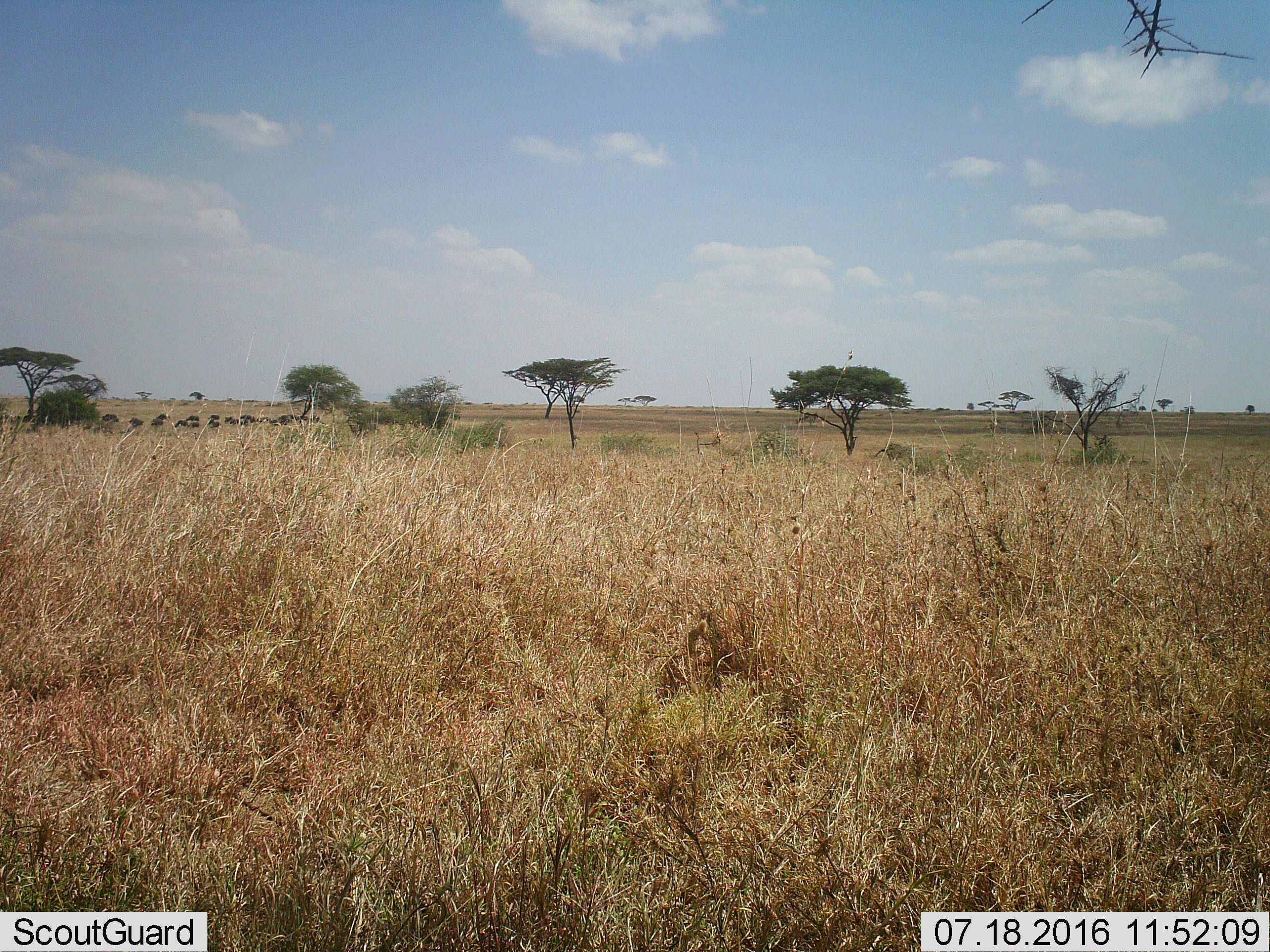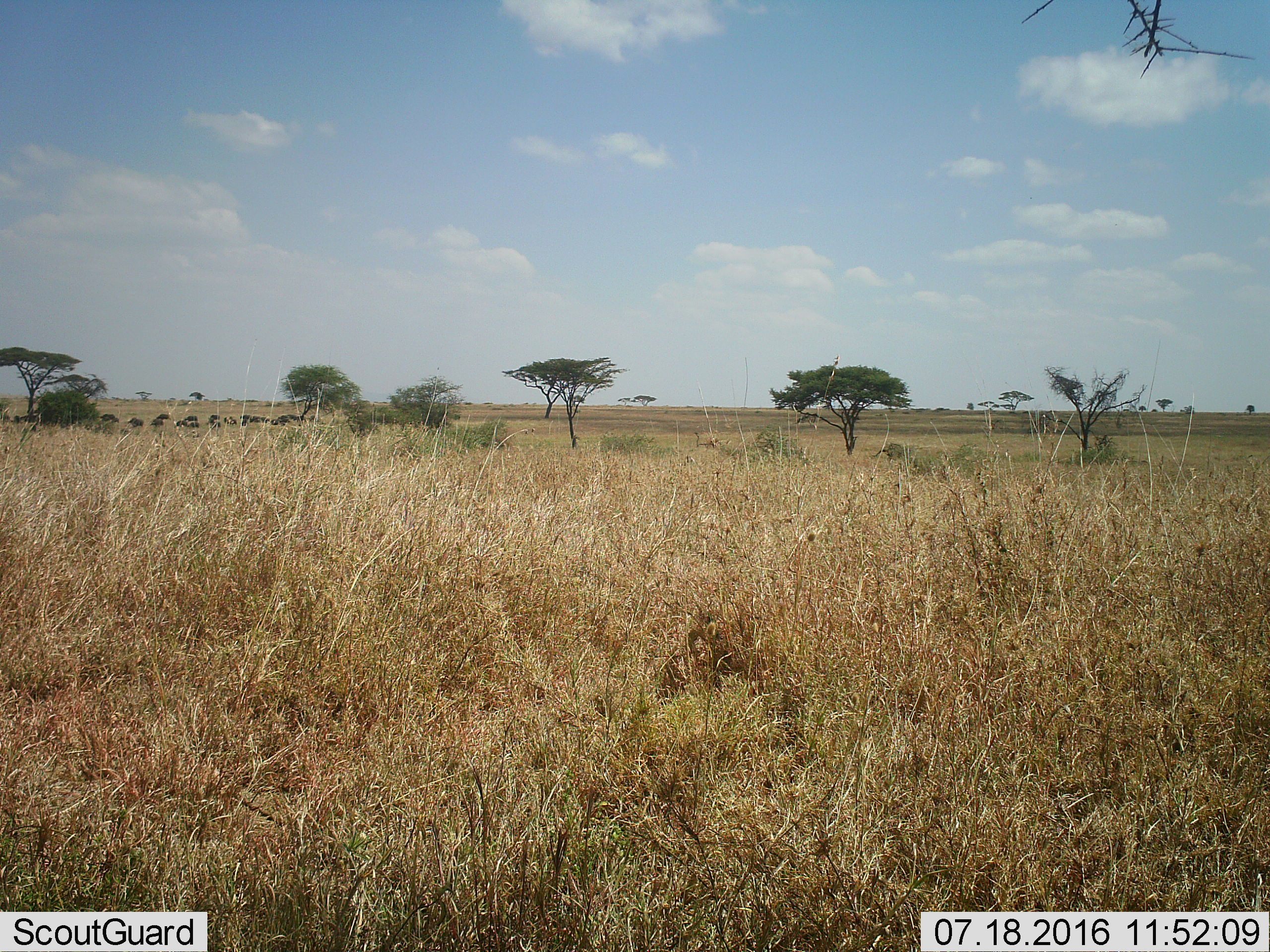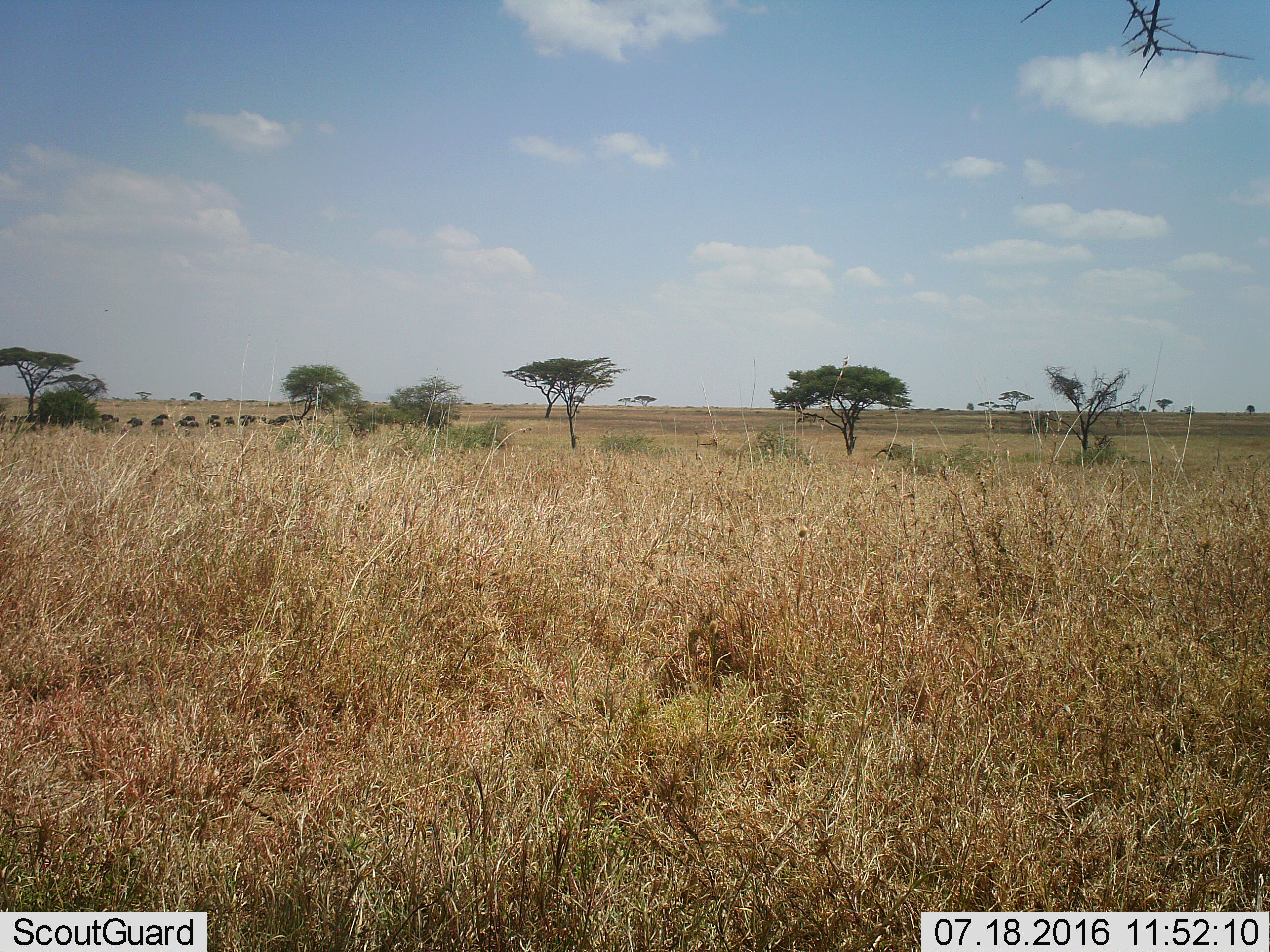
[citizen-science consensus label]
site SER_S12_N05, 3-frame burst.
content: unidentified animal